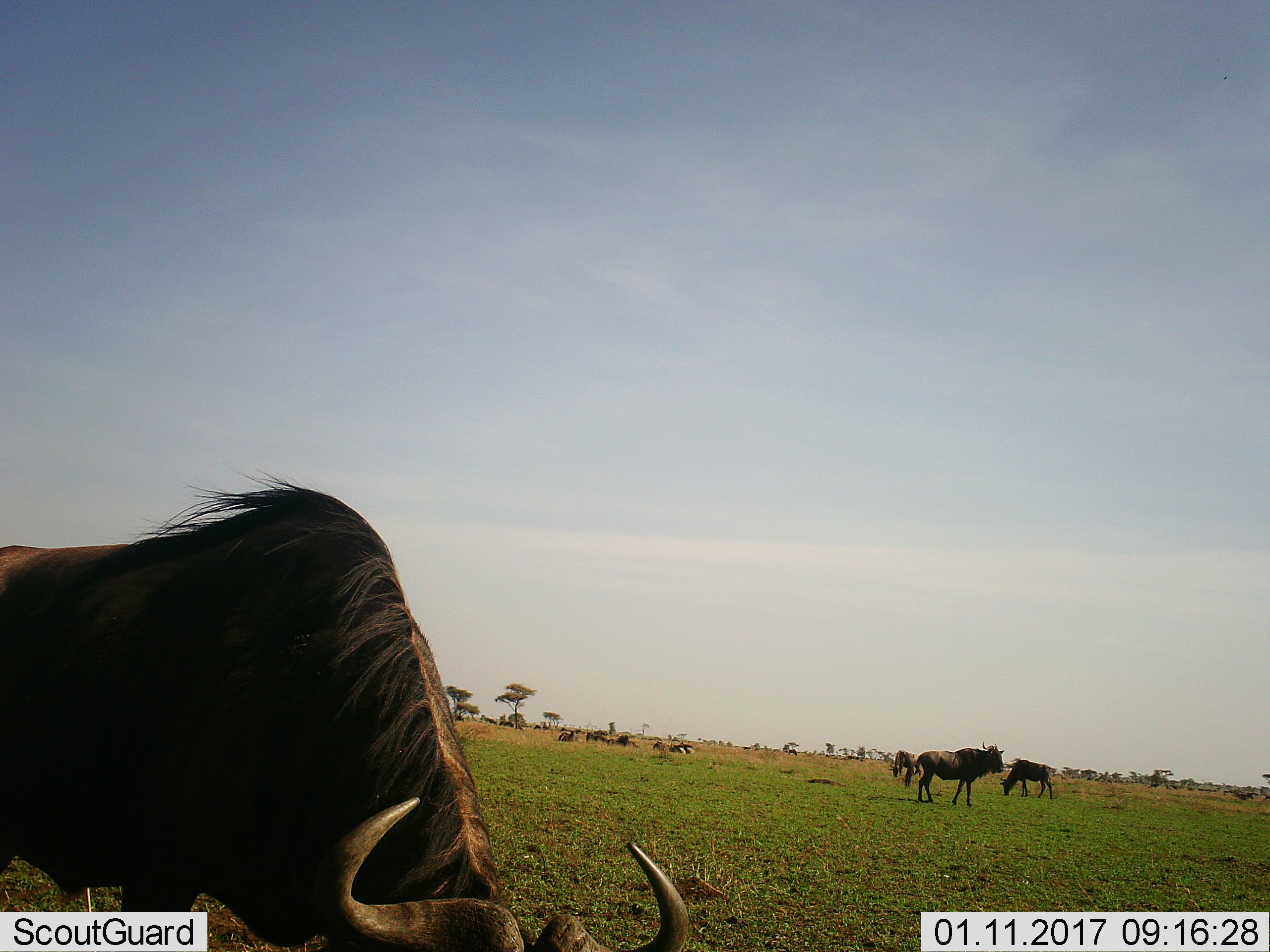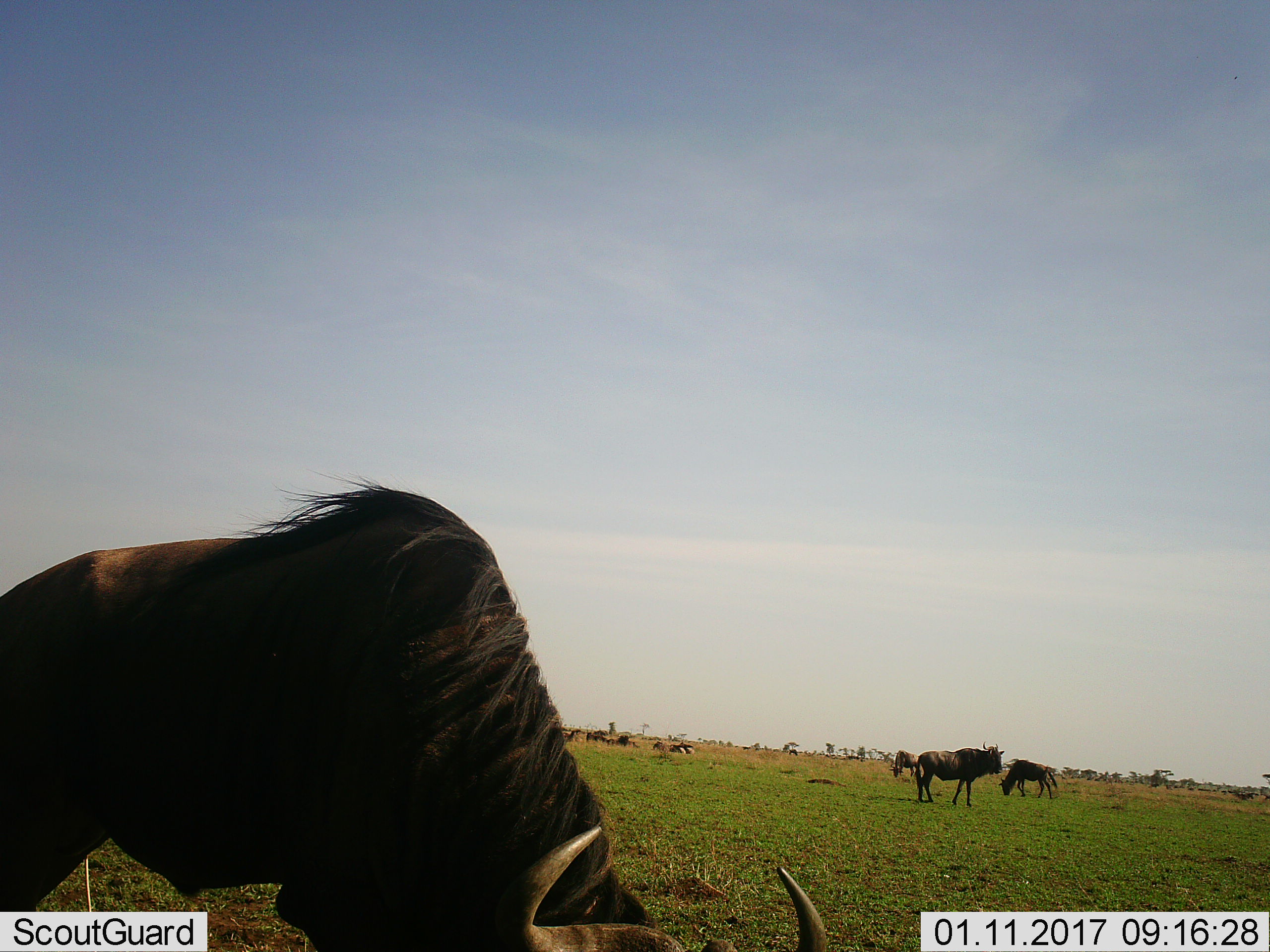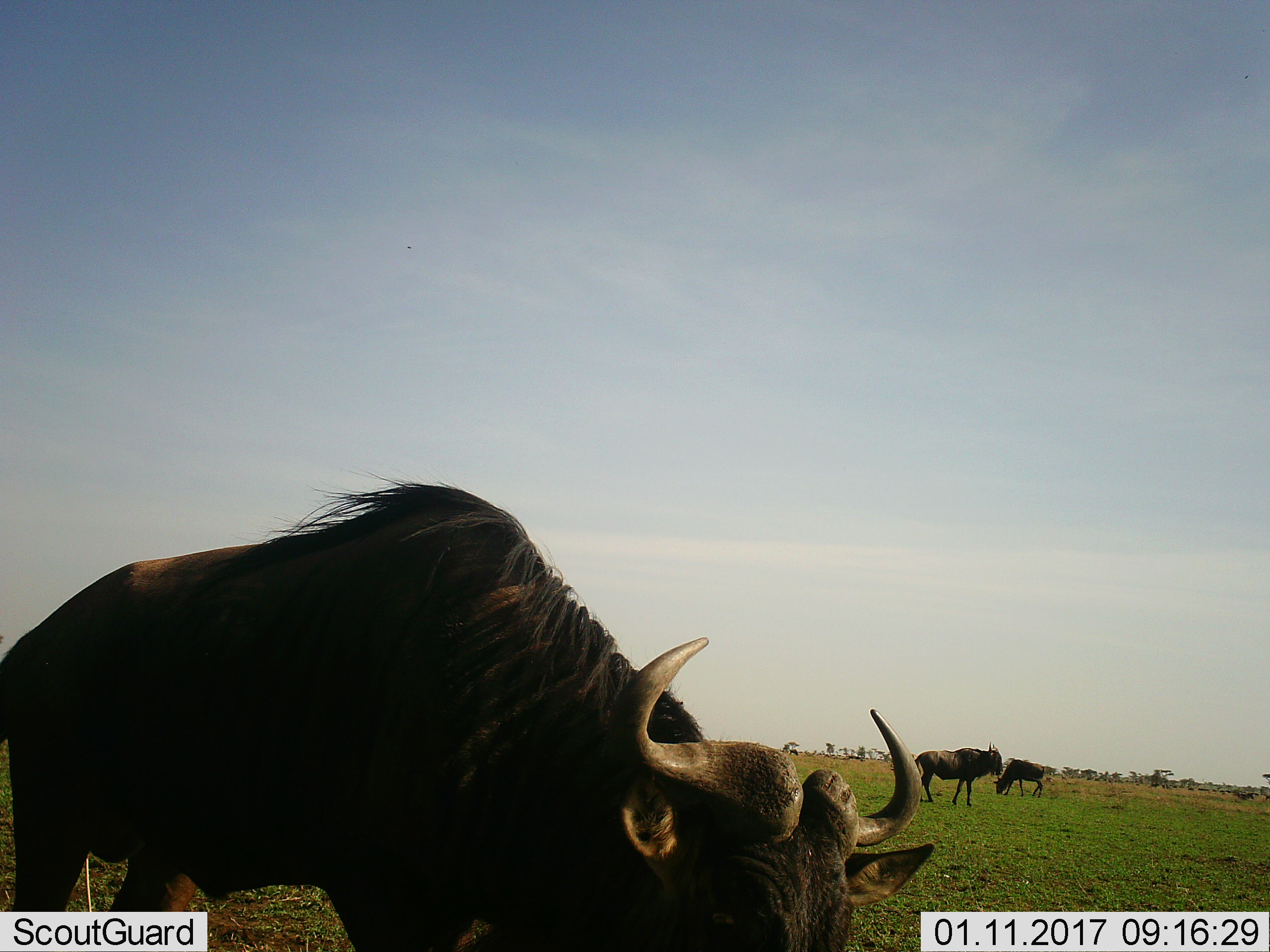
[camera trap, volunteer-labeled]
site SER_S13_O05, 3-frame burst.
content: unidentified animal